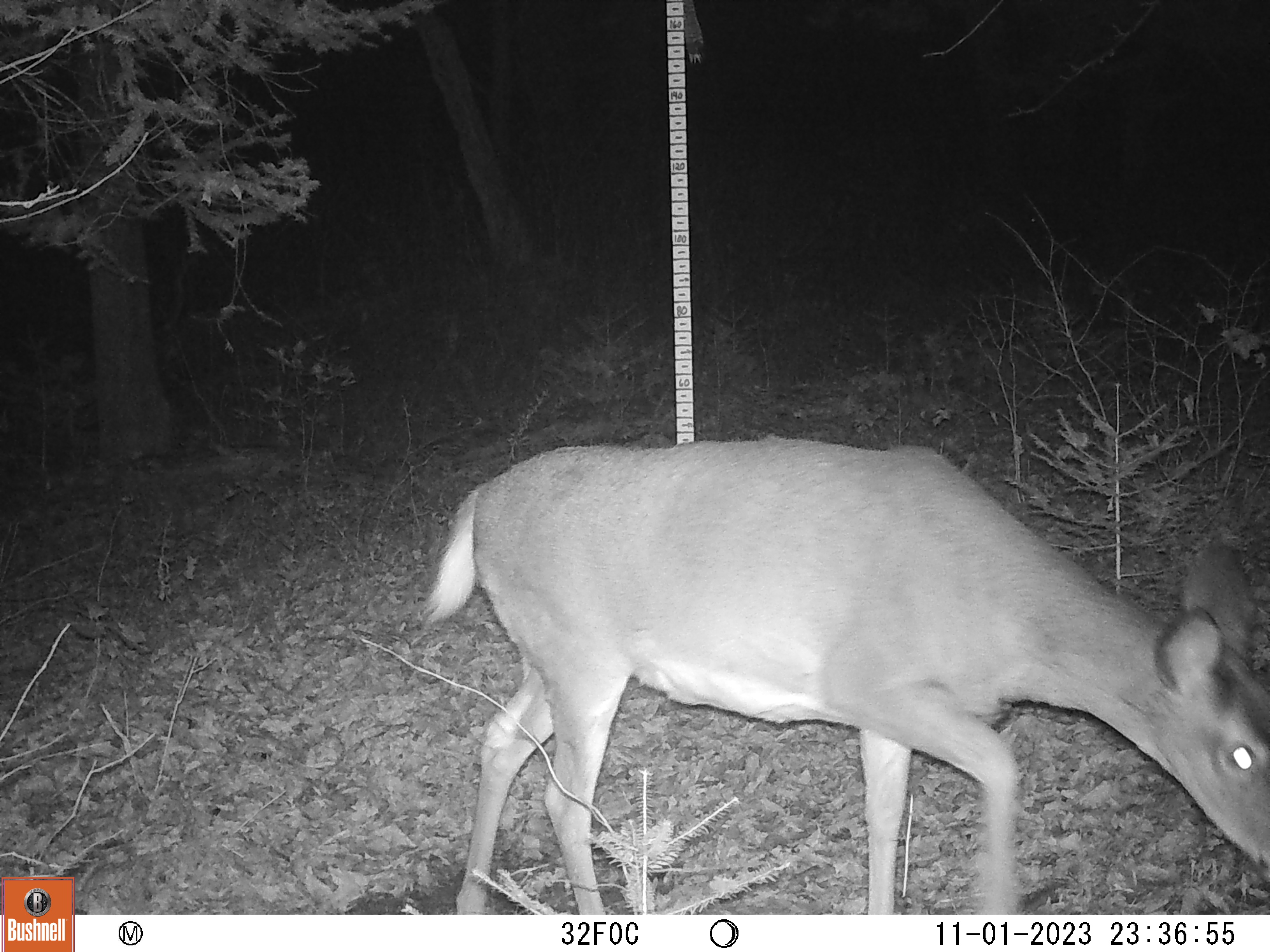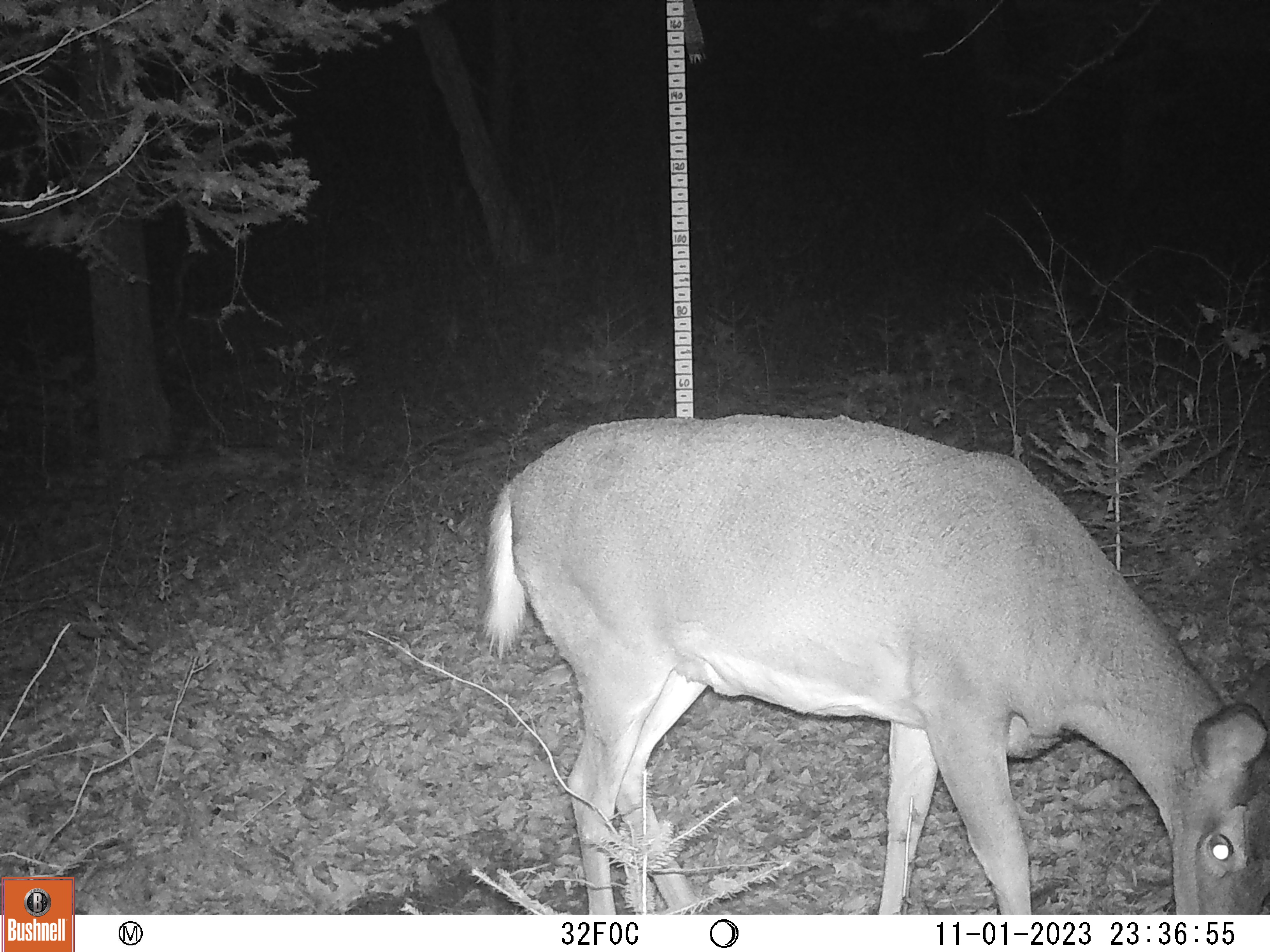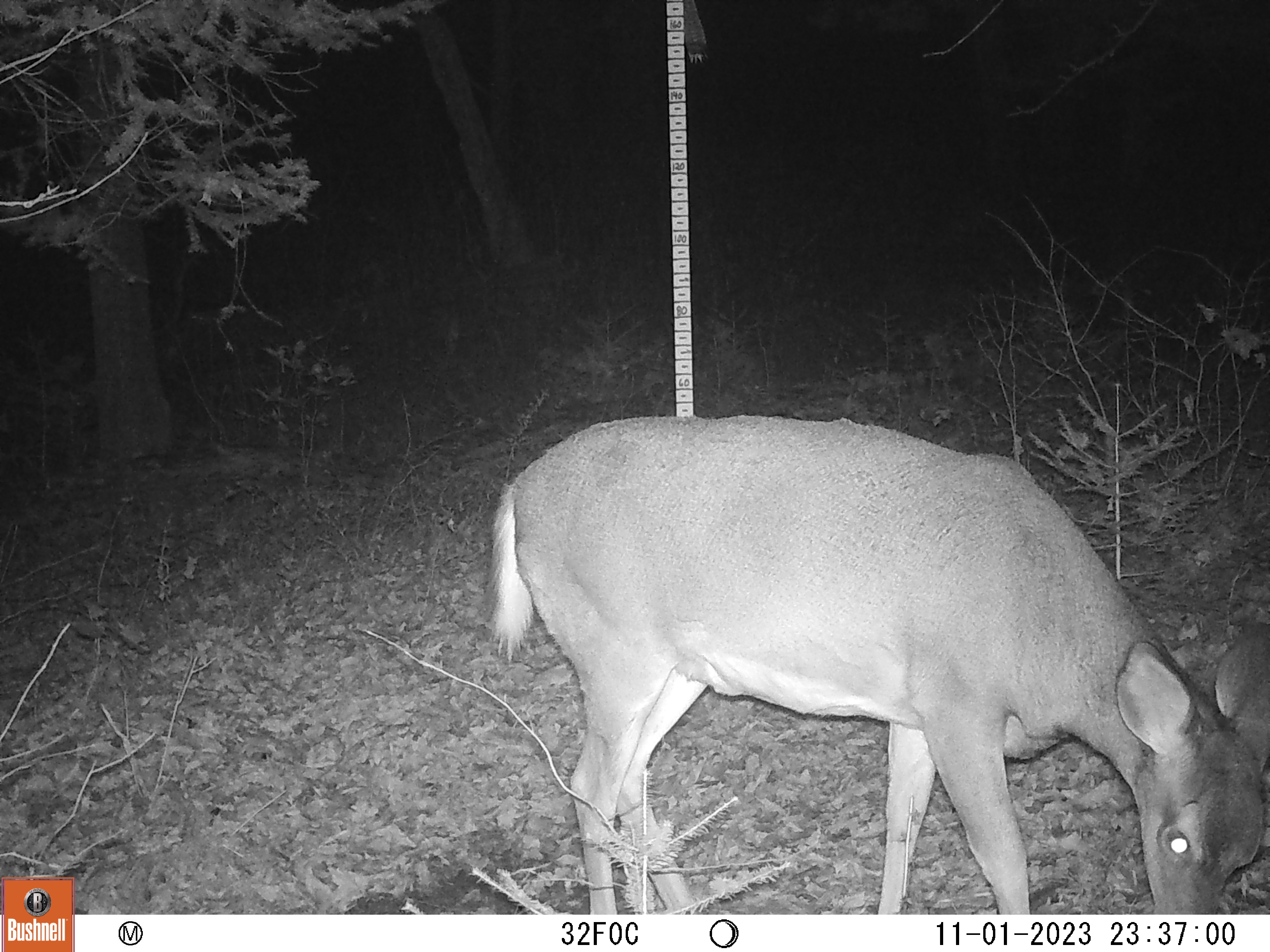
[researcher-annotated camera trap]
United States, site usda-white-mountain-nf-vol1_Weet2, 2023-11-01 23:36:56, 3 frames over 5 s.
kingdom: Animalia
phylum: Chordata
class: Mammalia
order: Artiodactyla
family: Cervidae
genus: Odocoileus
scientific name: Odocoileus virginianus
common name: white-tailed deer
White-tailed deer (Odocoileus virginianus).